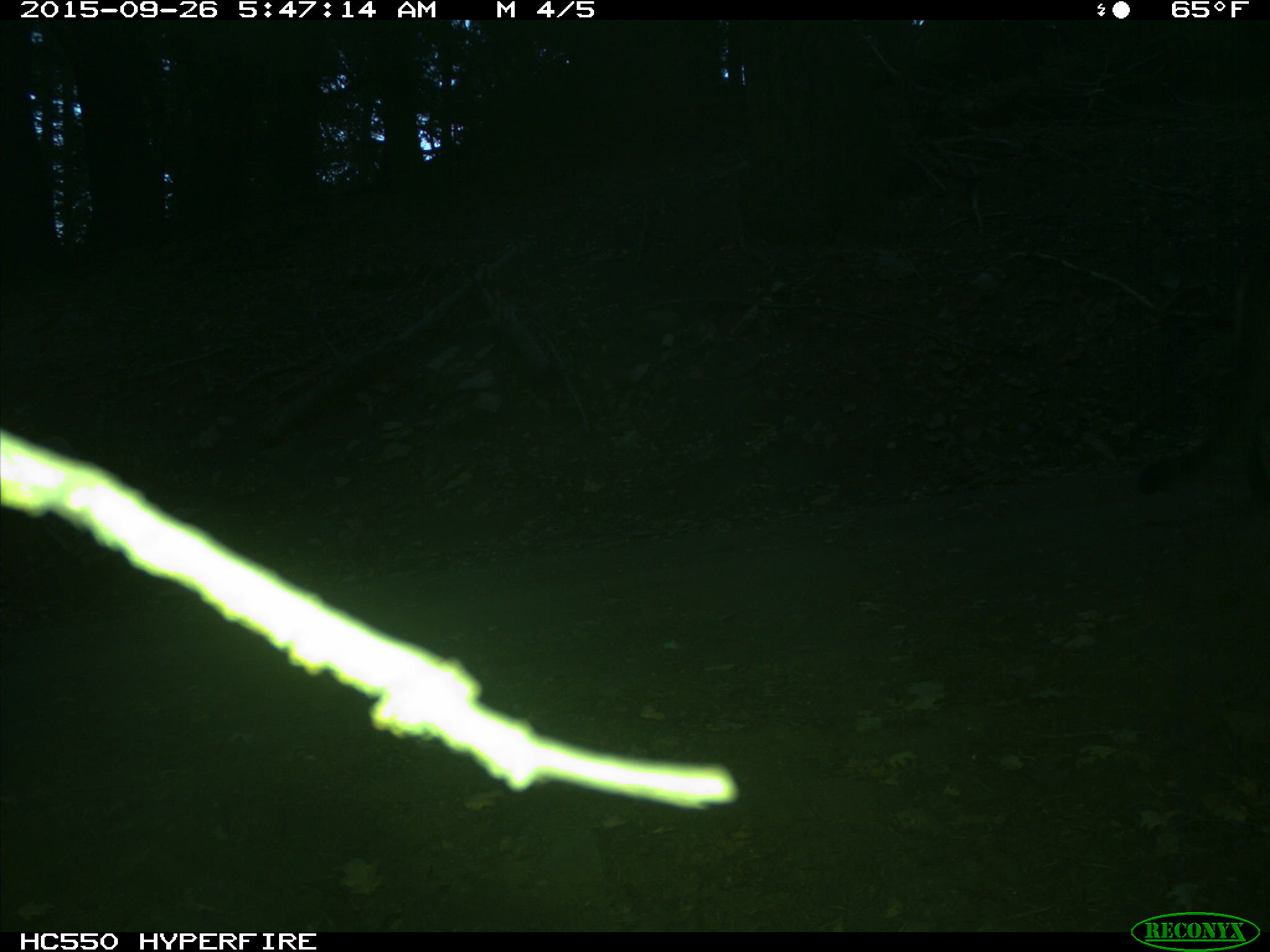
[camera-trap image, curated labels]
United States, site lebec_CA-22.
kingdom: Animalia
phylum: Chordata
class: Mammalia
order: Carnivora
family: Felidae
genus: Puma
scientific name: Puma concolor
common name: mountain lion